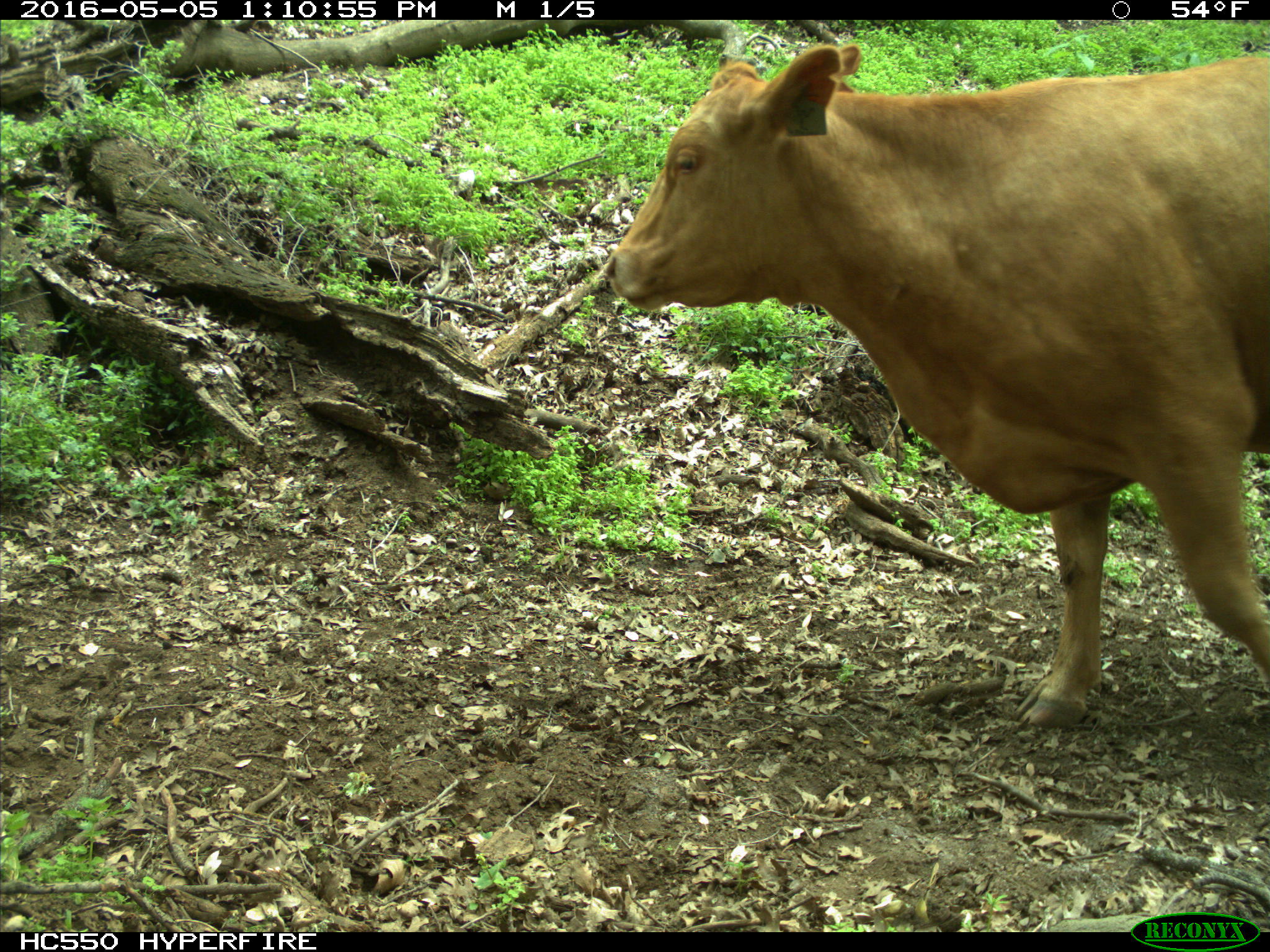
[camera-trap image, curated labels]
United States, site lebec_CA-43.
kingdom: Animalia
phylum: Chordata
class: Mammalia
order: Artiodactyla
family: Bovidae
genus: Bos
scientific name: Bos taurus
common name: domestic cow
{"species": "Bos taurus (domestic cow)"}